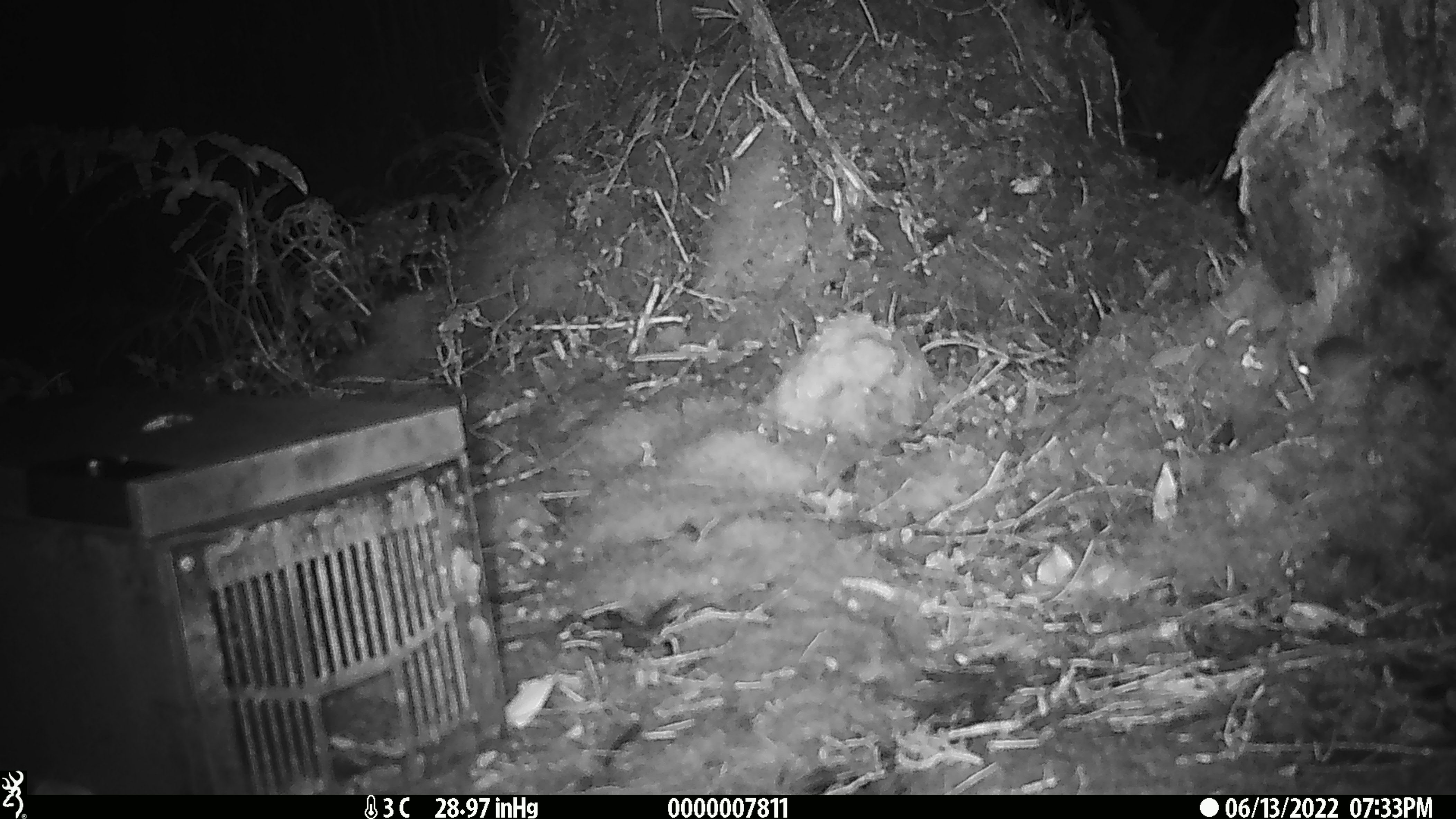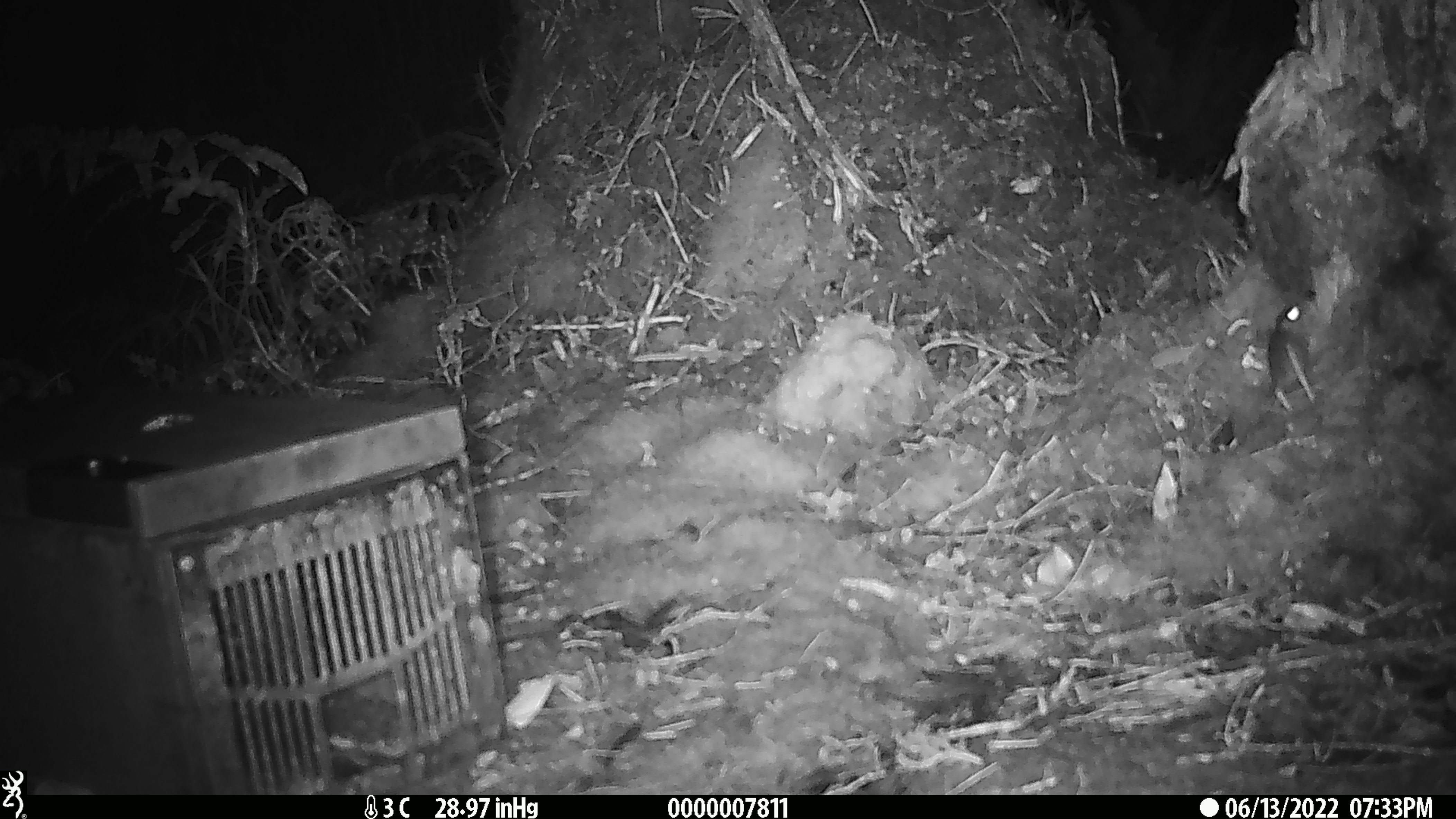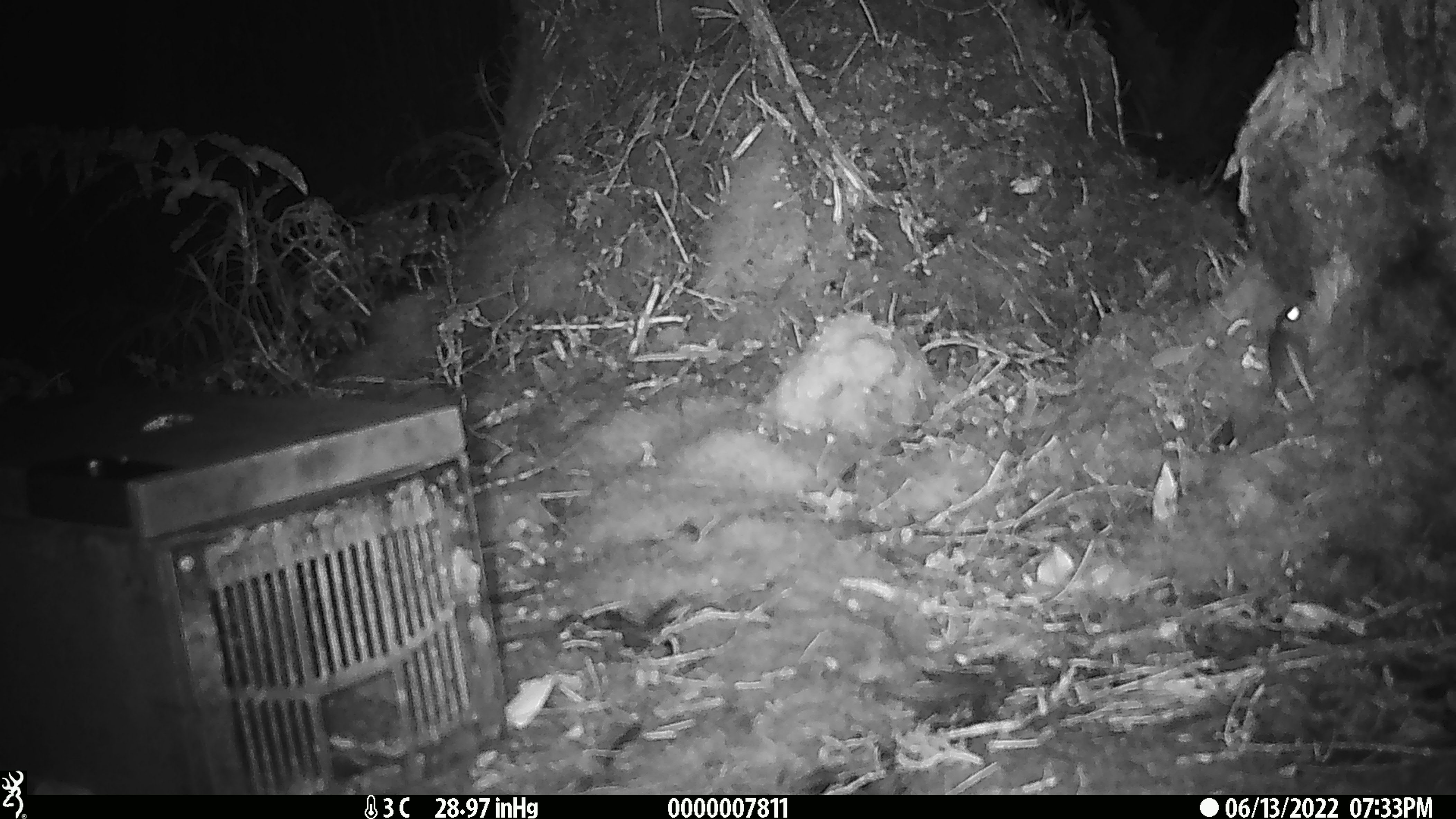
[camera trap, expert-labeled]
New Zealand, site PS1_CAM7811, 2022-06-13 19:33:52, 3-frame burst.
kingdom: Animalia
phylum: Chordata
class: Mammalia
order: Rodentia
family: Muridae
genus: Mus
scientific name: Mus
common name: mouse